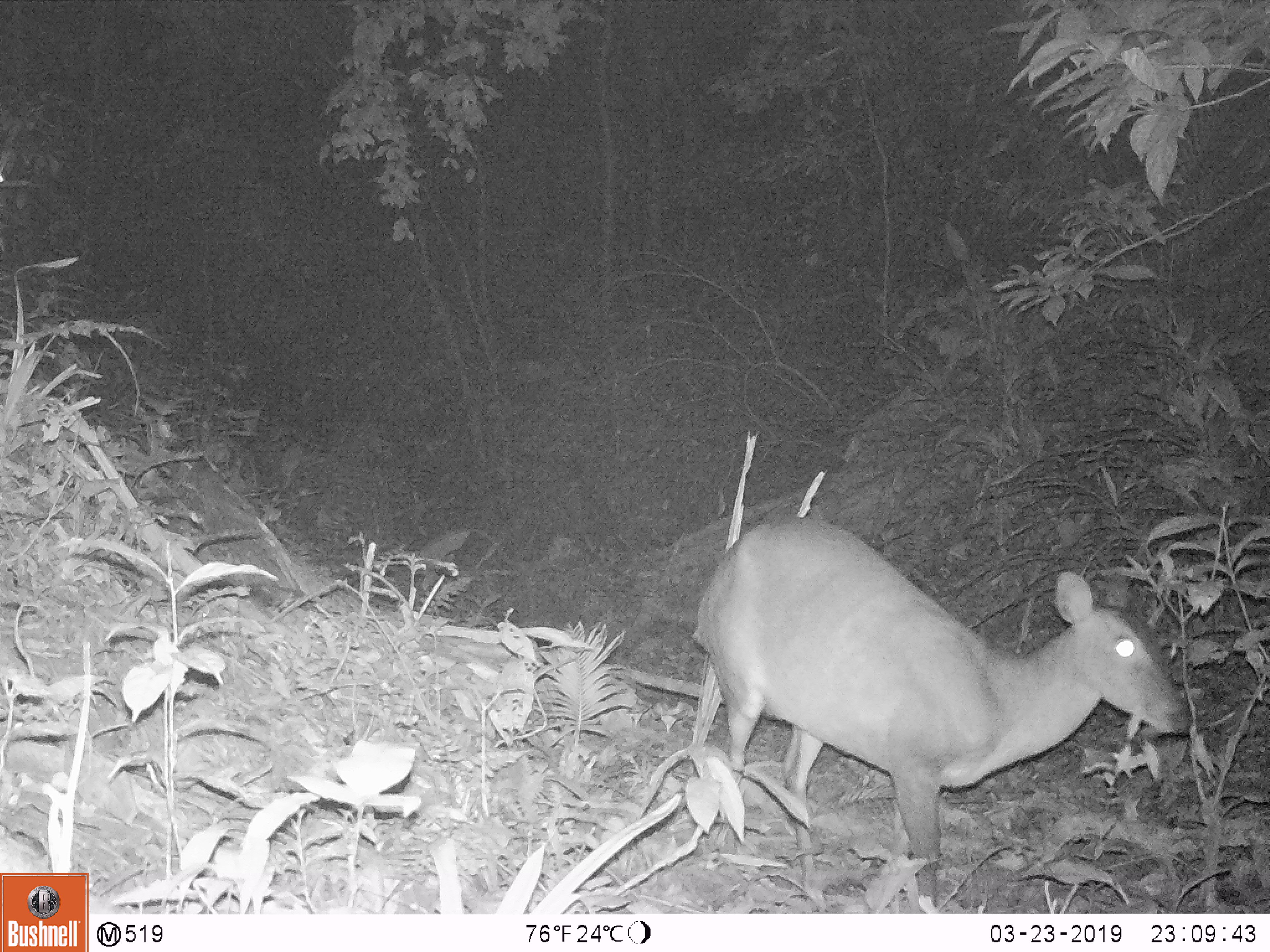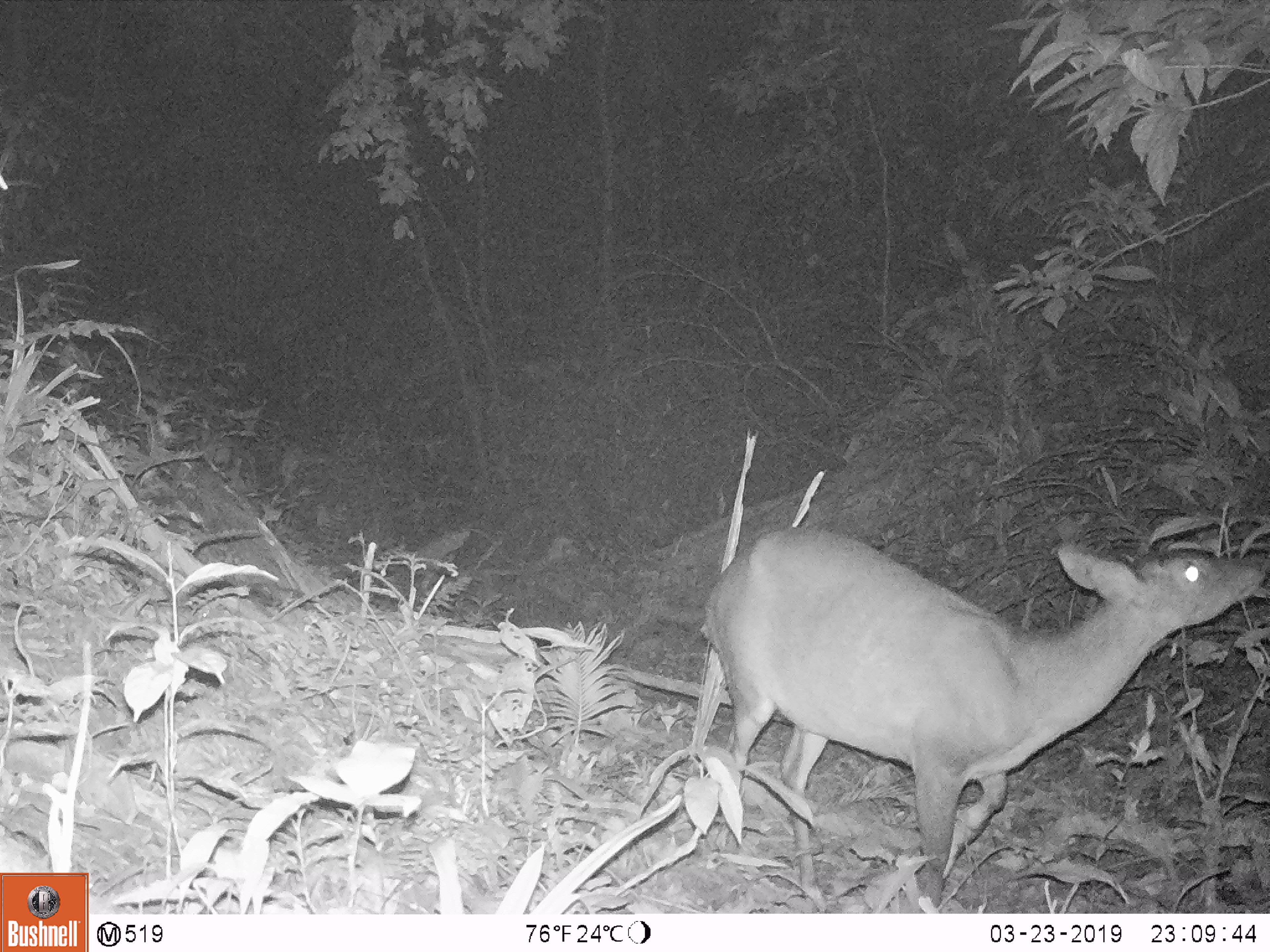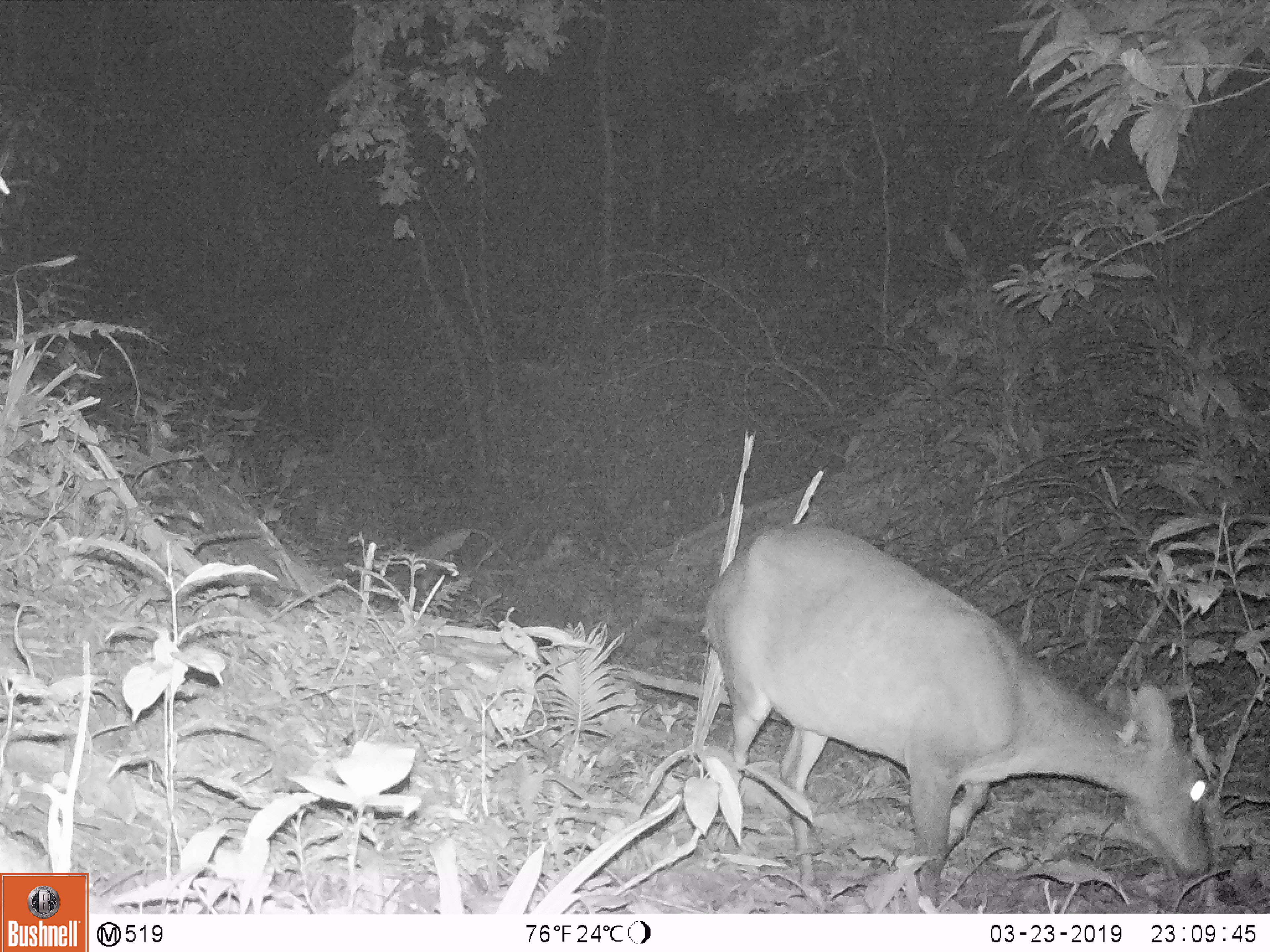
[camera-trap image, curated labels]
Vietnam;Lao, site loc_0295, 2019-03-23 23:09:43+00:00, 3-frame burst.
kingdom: Animalia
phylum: Chordata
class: Mammalia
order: Artiodactyla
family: Cervidae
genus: Muntiacus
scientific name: Muntiacus vuquangensis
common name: large-antlered muntjac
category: large antlered muntjac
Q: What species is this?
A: Large antlered muntjac (large-antlered muntjac) (Muntiacus vuquangensis).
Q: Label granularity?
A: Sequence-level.